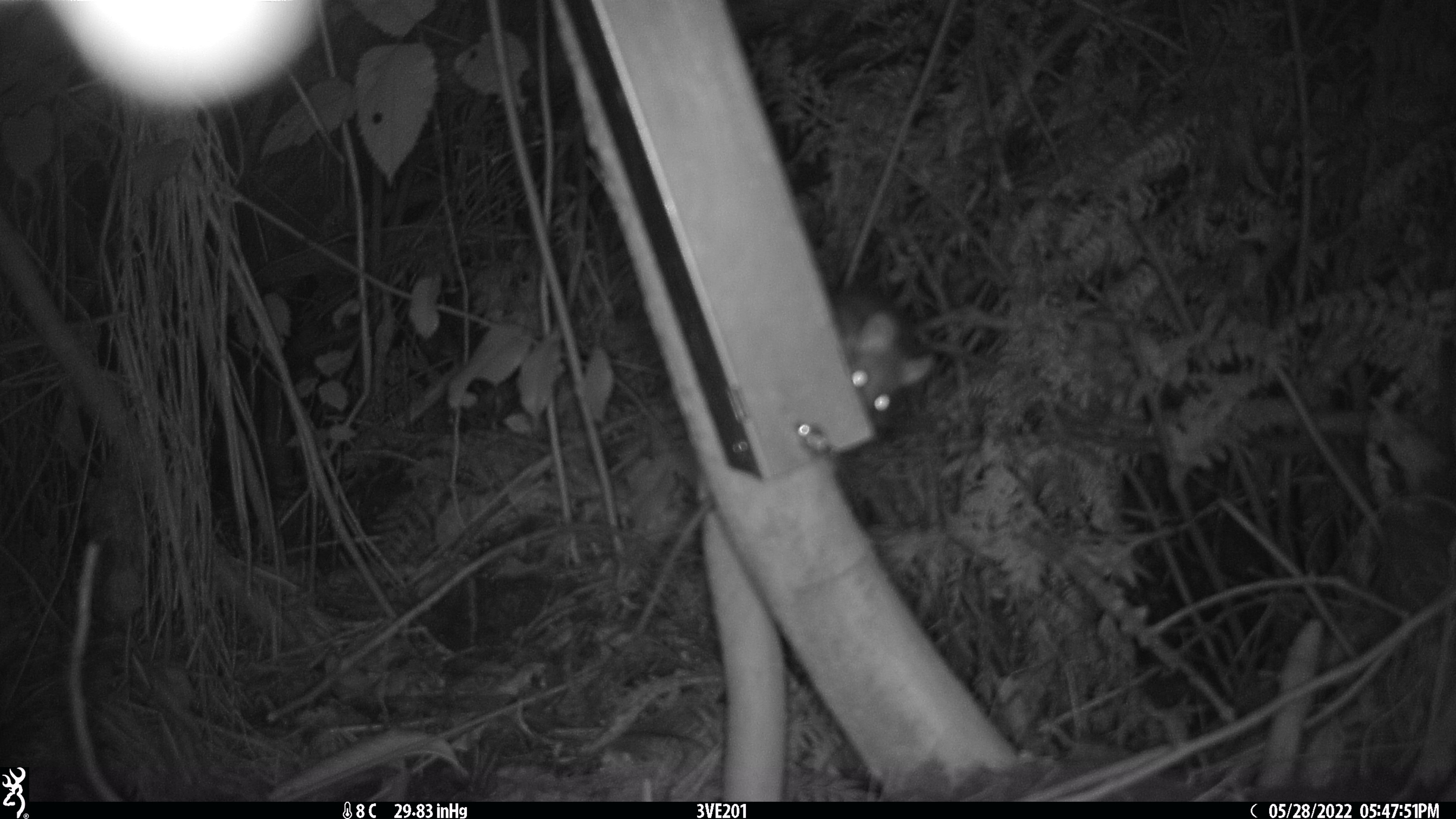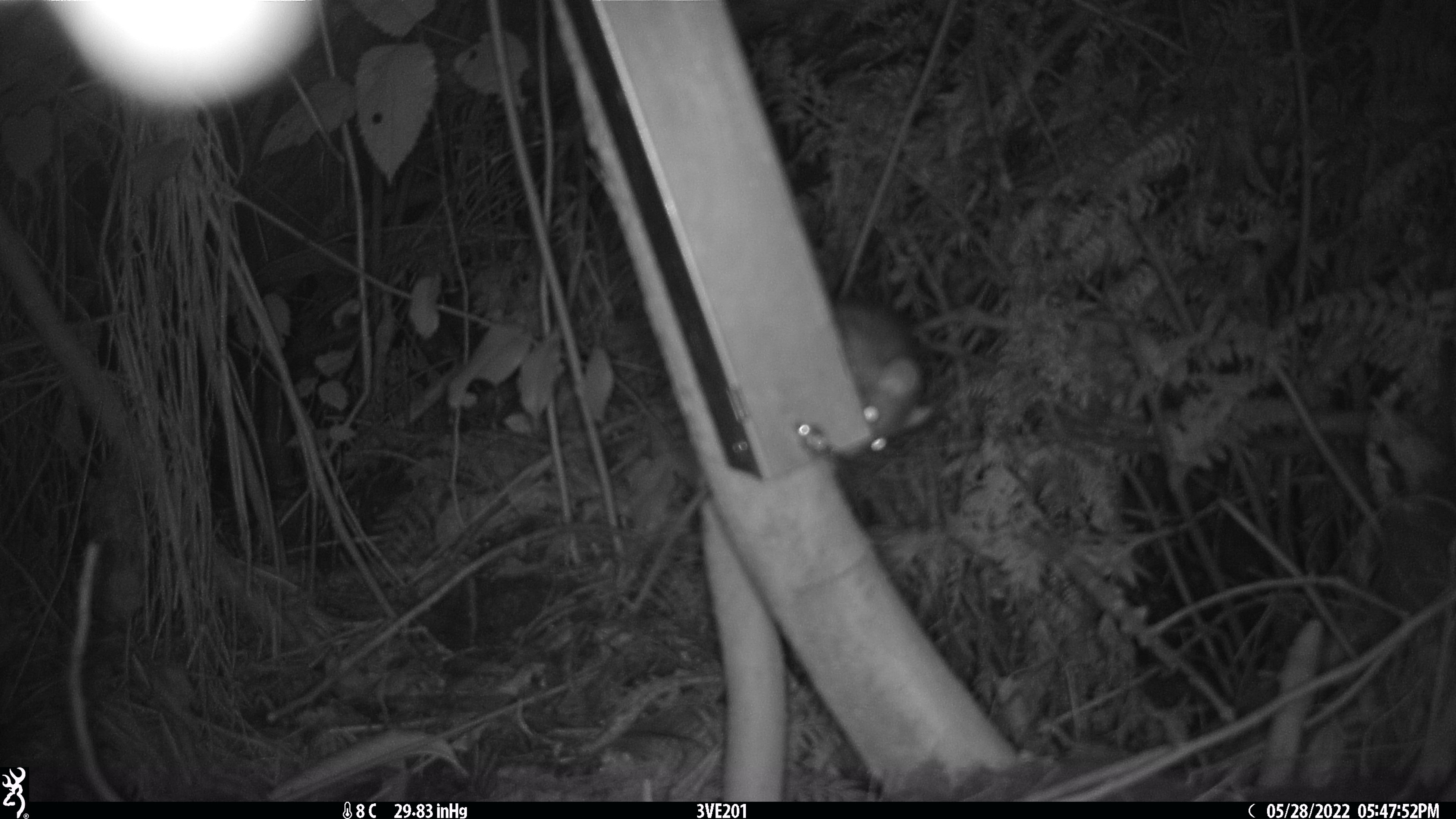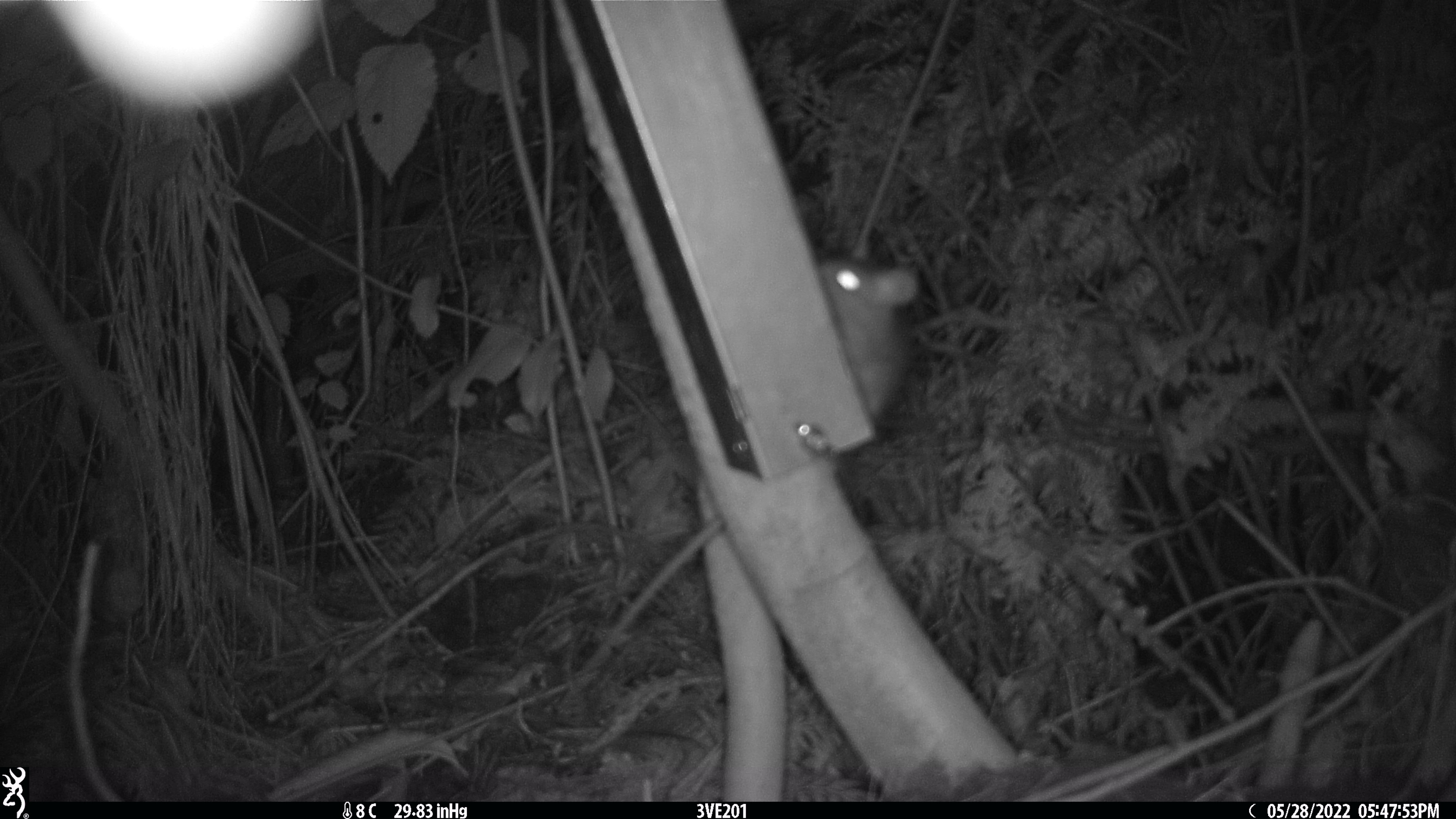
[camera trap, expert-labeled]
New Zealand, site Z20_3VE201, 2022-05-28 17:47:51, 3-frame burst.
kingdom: Animalia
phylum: Chordata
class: Mammalia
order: Rodentia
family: Muridae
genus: Rattus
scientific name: Rattus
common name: rat